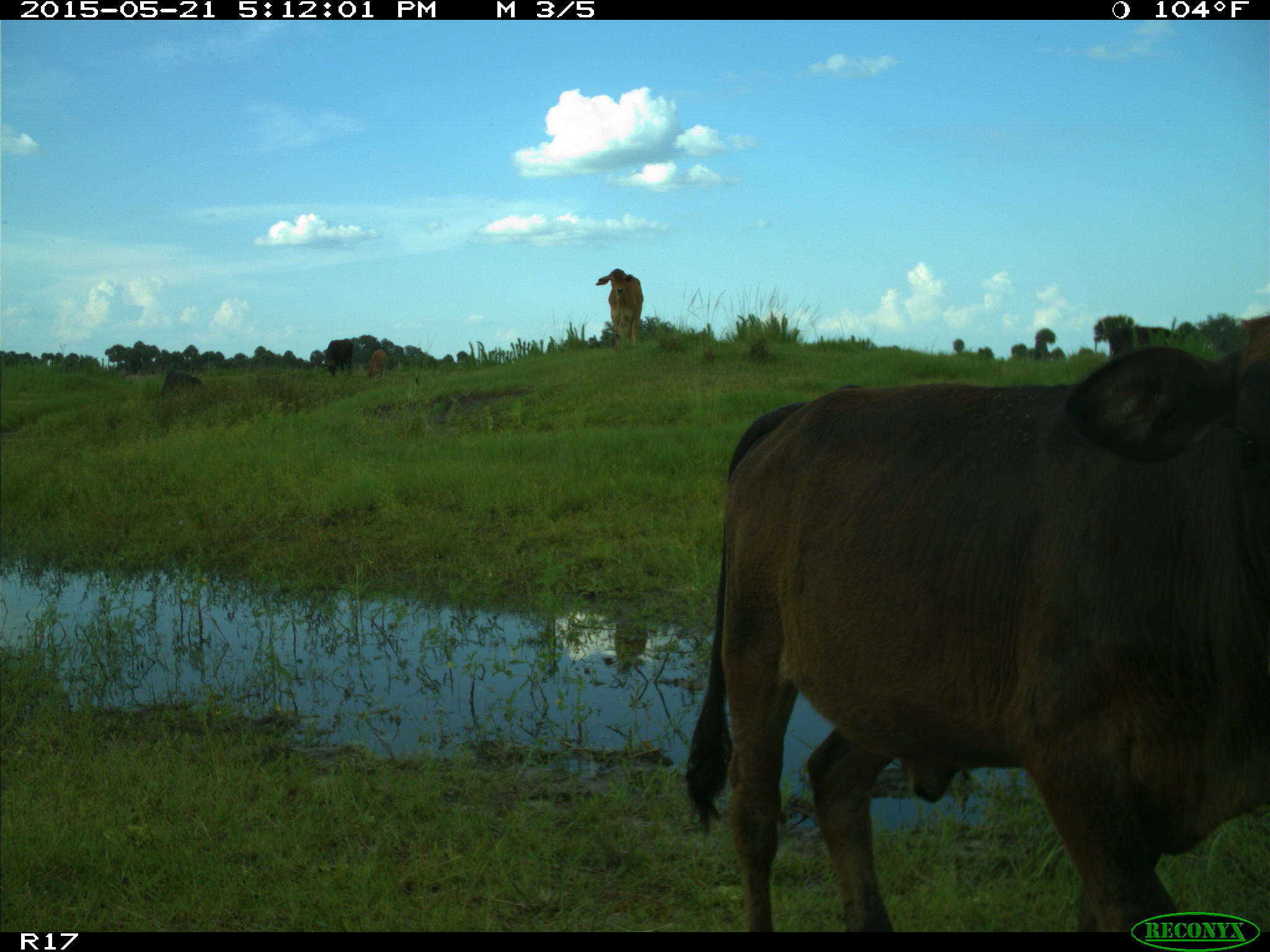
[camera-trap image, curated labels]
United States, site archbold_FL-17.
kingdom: Animalia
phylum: Chordata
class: Mammalia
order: Artiodactyla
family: Bovidae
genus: Bos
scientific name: Bos taurus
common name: domestic cow